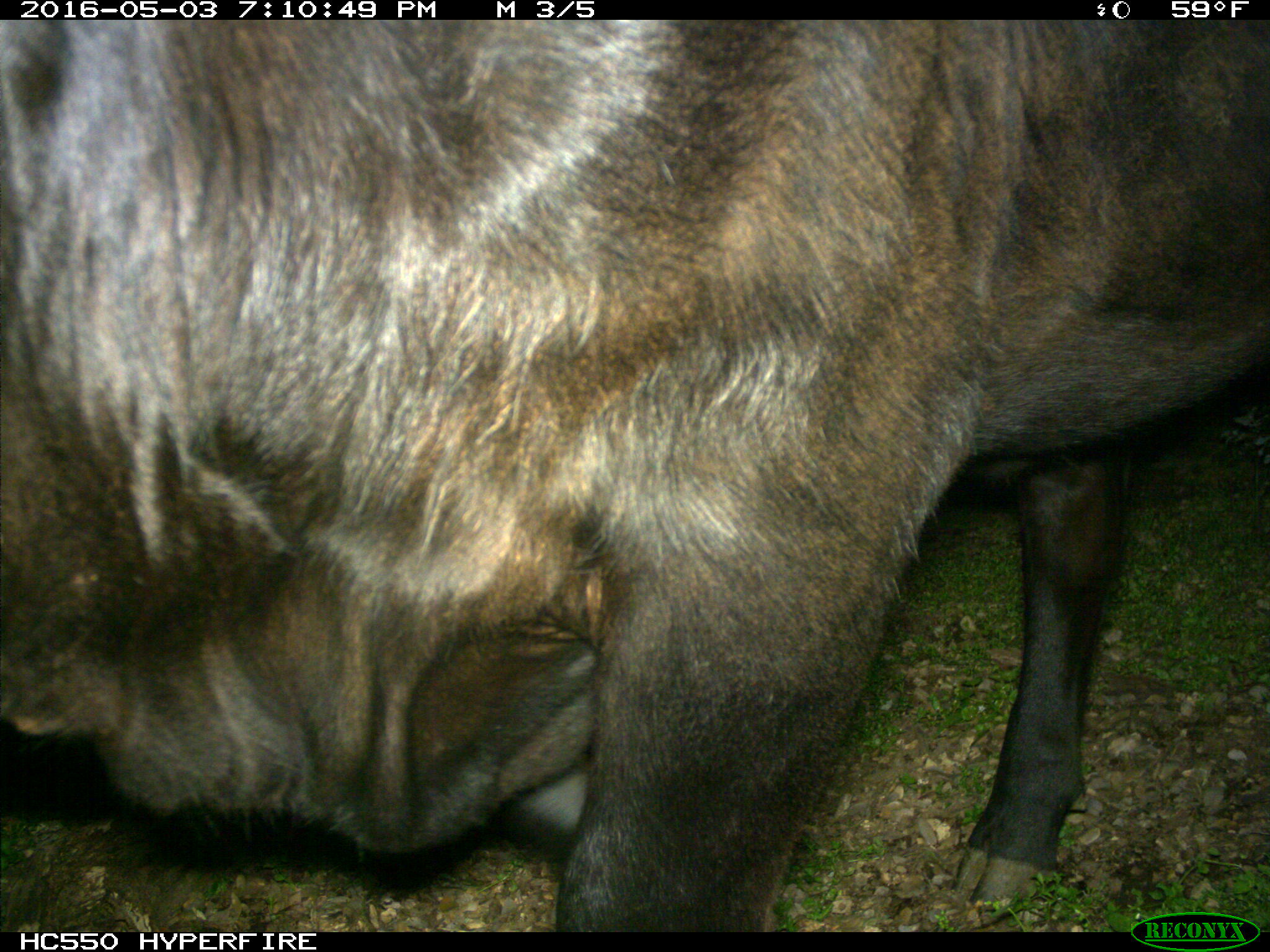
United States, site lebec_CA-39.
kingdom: Animalia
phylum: Chordata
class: Mammalia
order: Artiodactyla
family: Bovidae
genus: Bos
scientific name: Bos taurus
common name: domestic cow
Bos taurus (domestic cow).